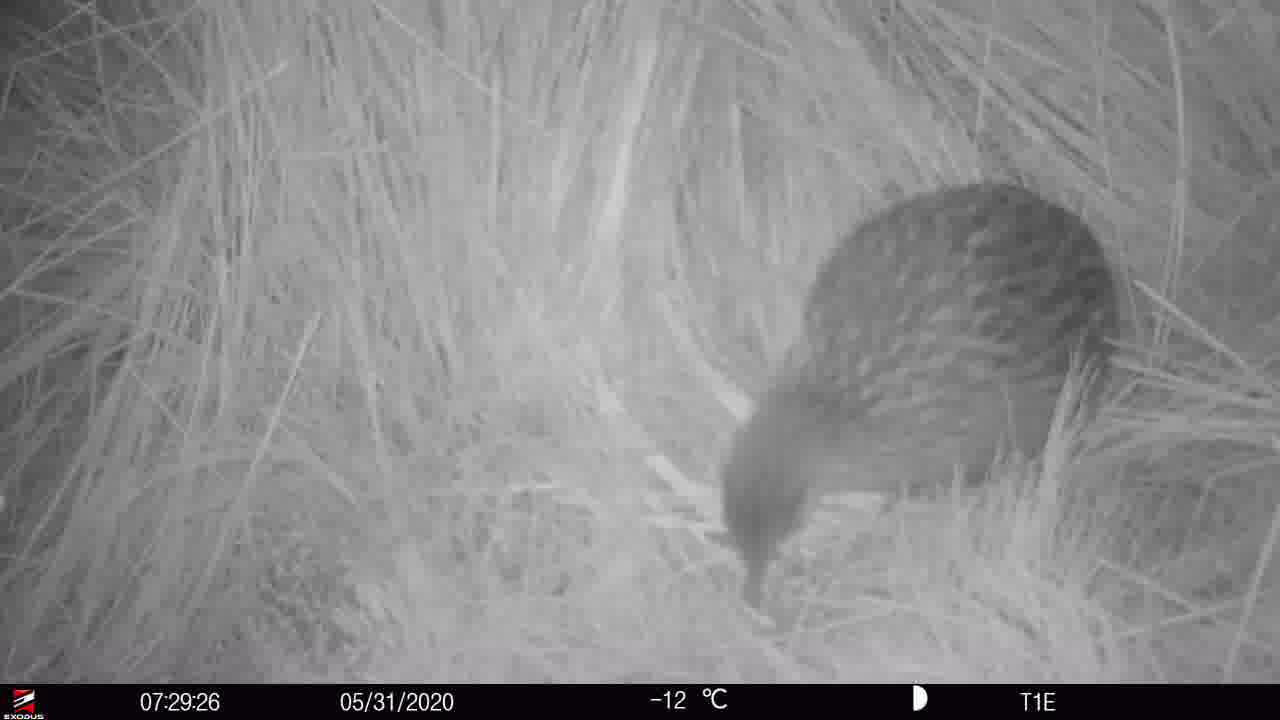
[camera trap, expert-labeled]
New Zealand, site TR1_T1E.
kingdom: Animalia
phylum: Chordata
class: Aves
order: Gruiformes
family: Rallidae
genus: Gallirallus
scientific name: Gallirallus australis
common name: weka